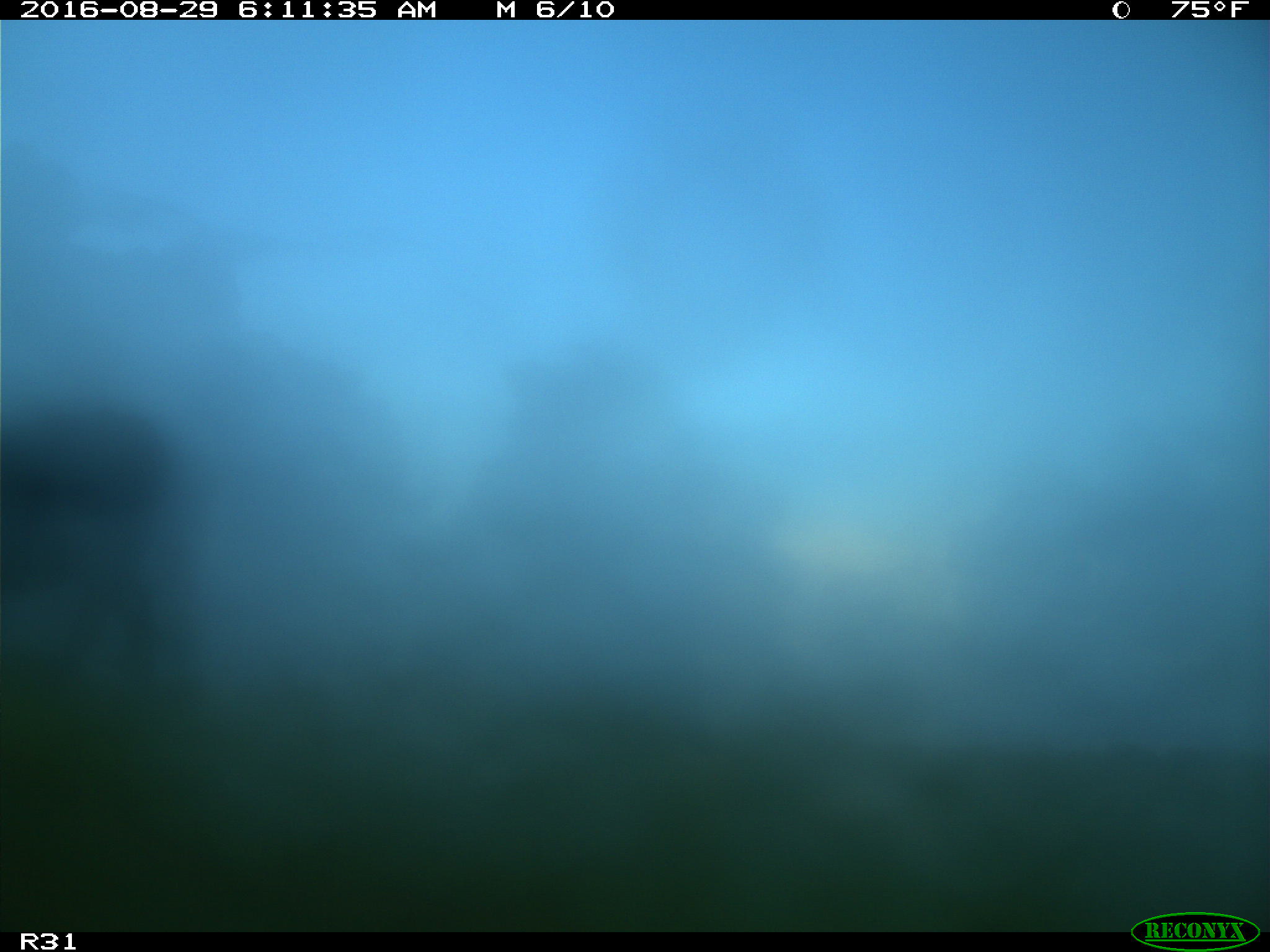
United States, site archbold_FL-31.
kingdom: Animalia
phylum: Chordata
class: Mammalia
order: Artiodactyla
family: Bovidae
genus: Bos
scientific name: Bos taurus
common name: domestic cow